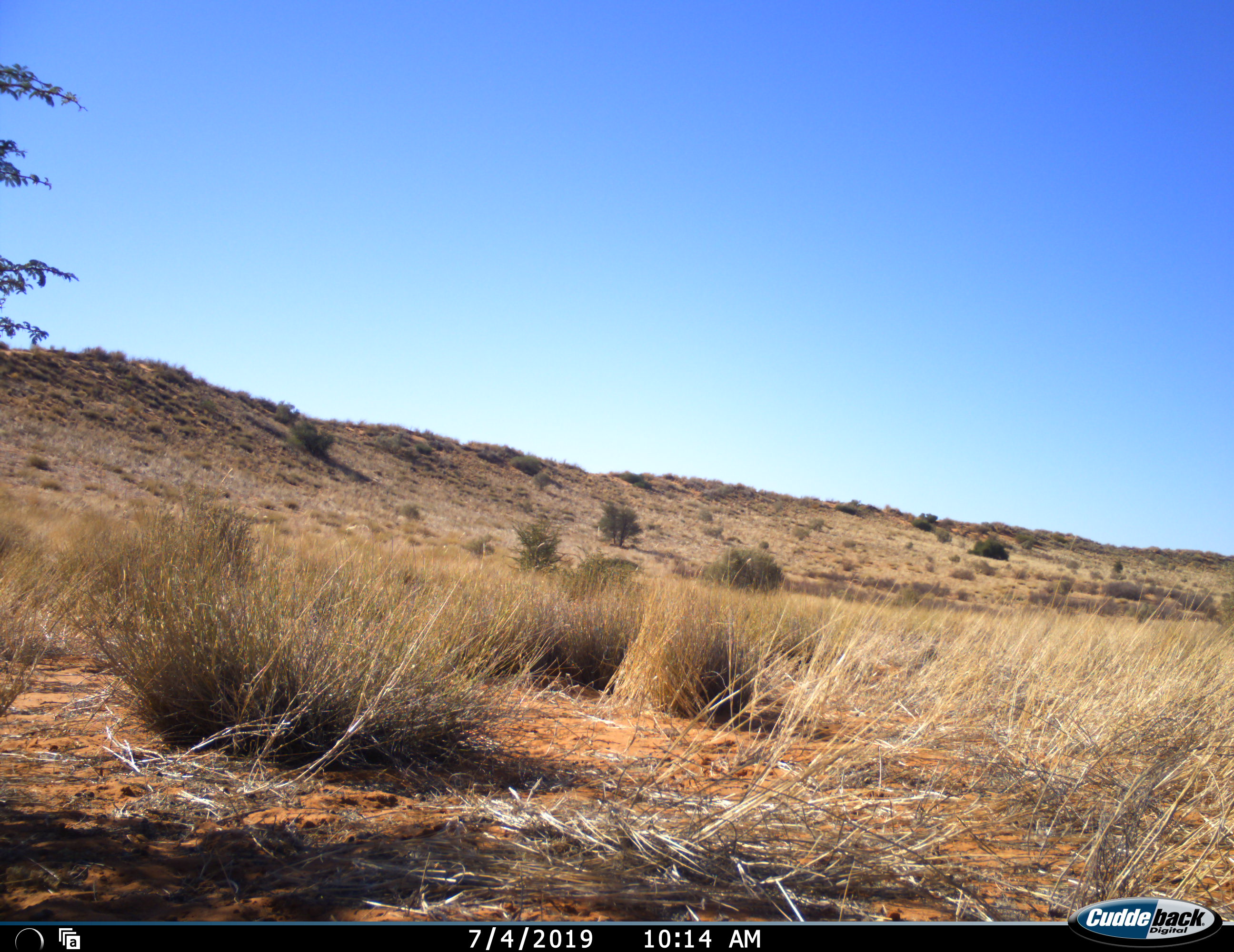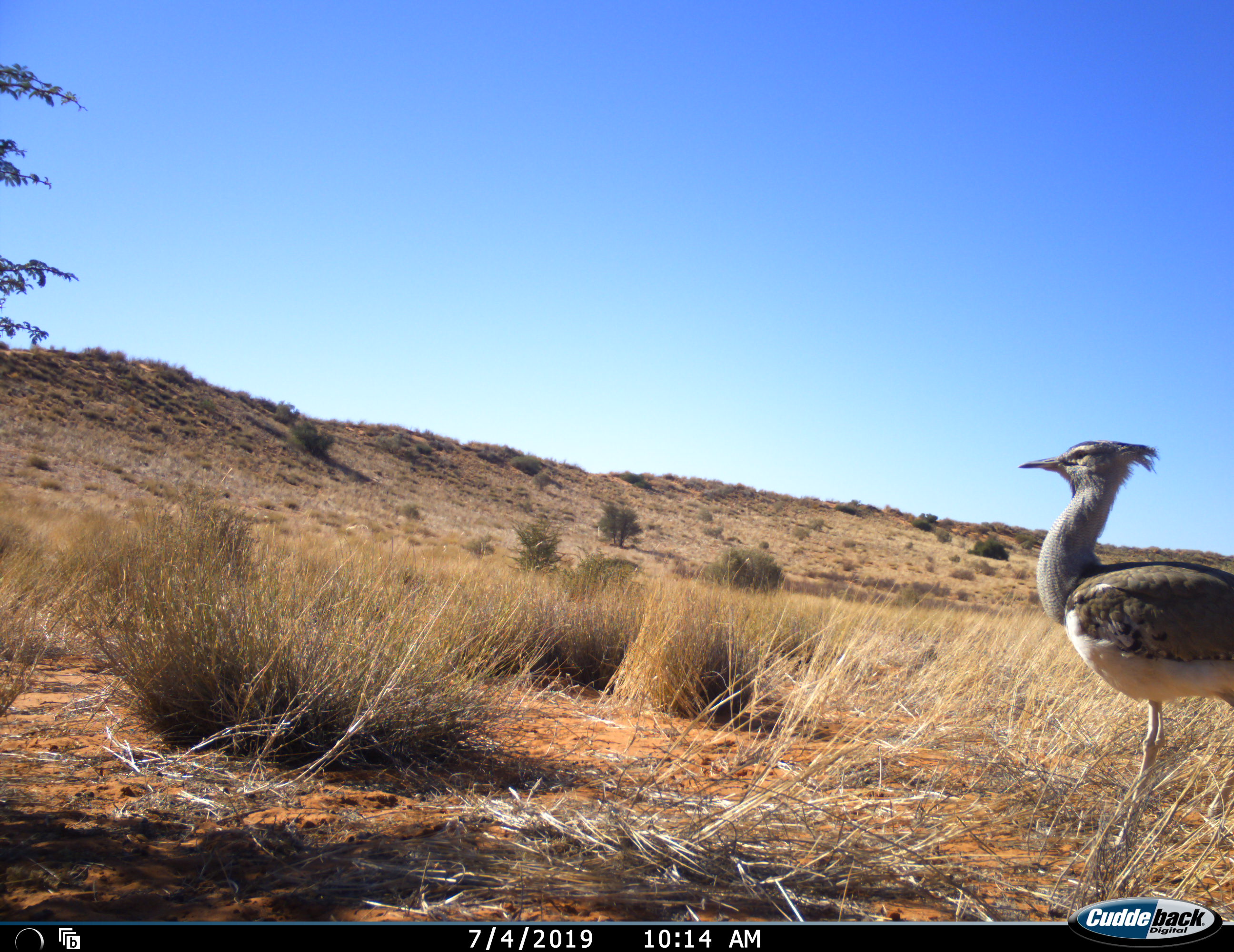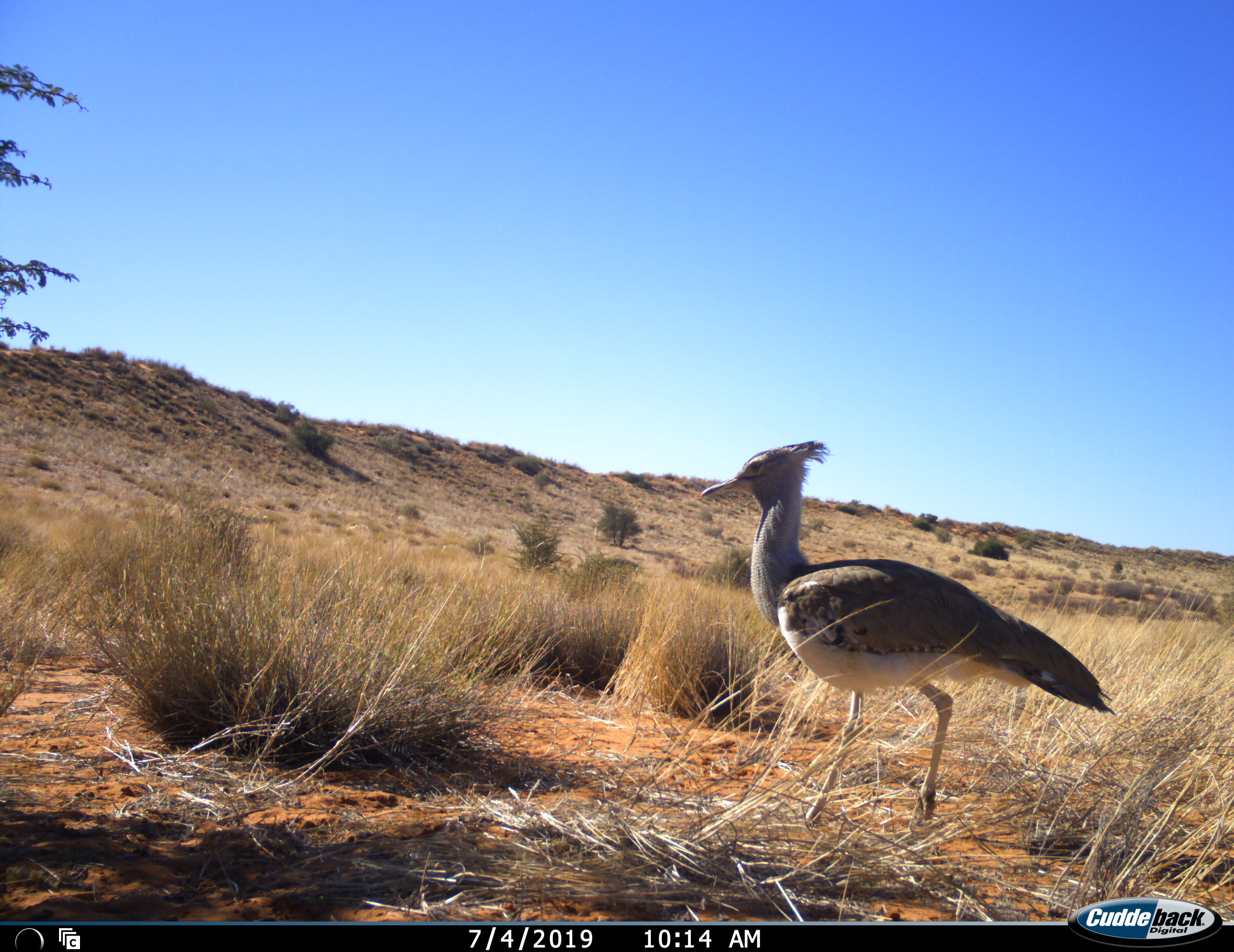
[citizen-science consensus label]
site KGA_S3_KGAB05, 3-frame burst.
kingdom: Animalia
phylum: Chordata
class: Aves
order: Otidiformes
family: Otididae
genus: Ardeotis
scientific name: Ardeotis kori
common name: kori bustard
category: bustardkori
Bustardkori (kori bustard) (Ardeotis kori), count 1. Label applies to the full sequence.